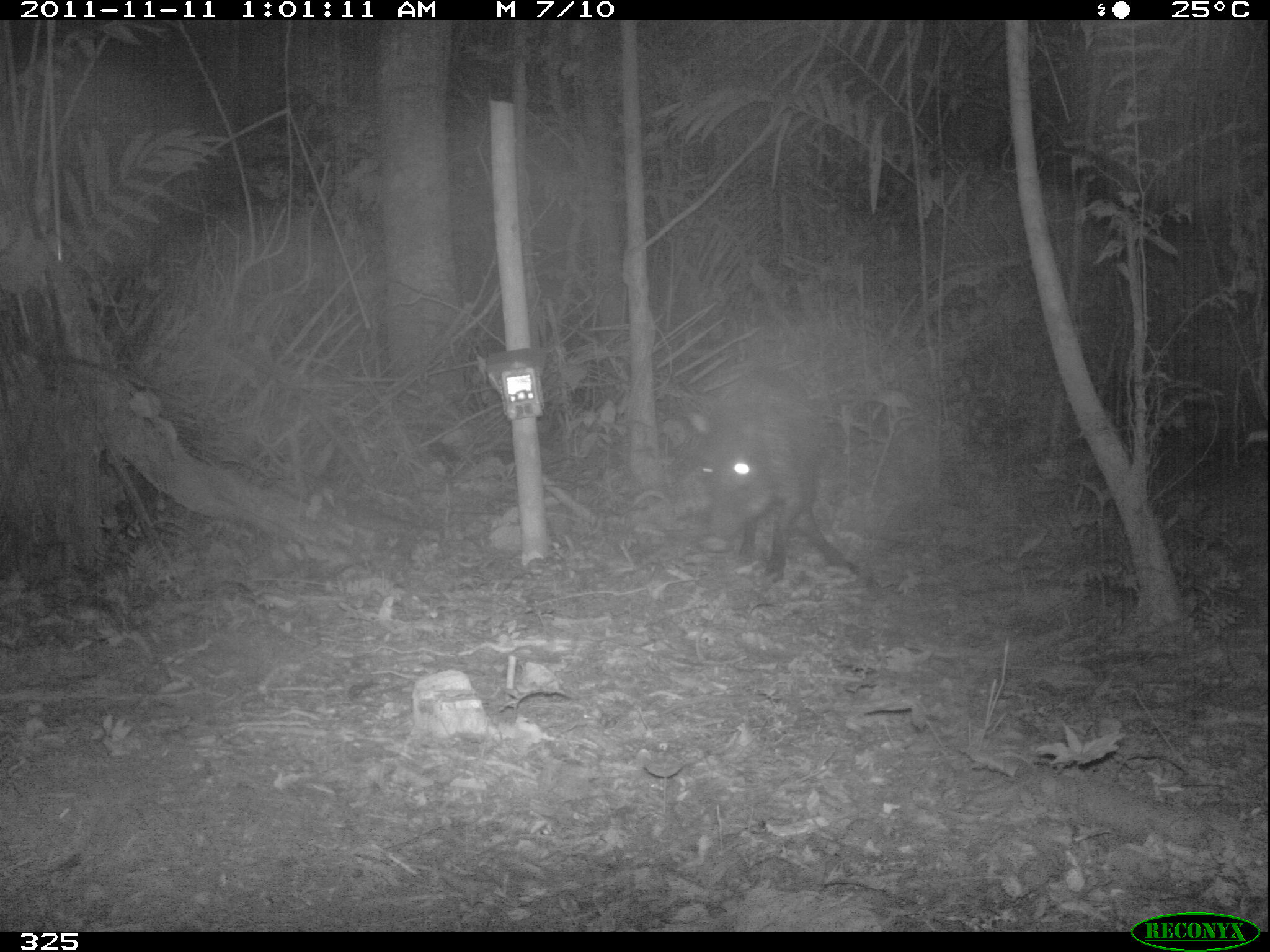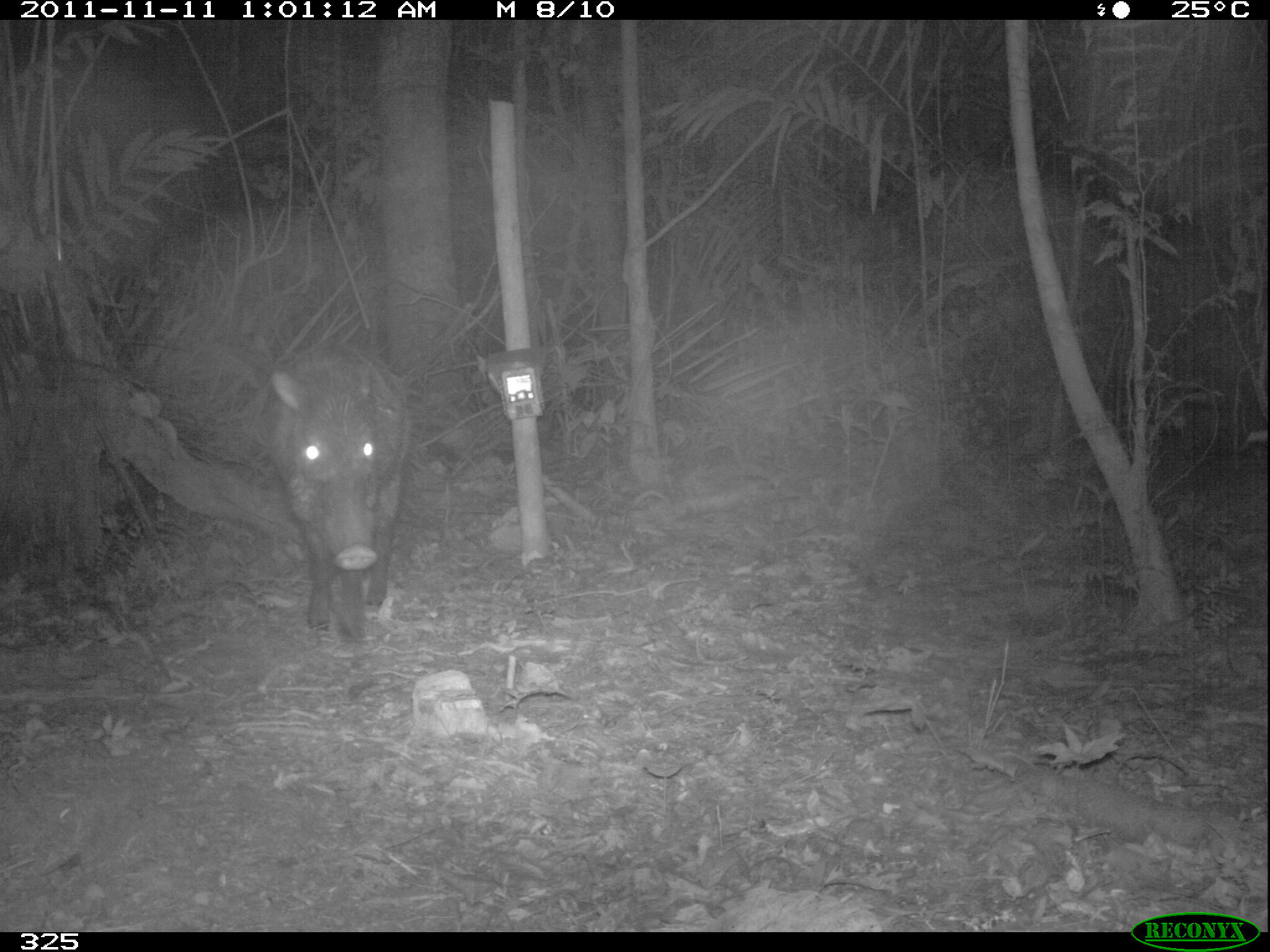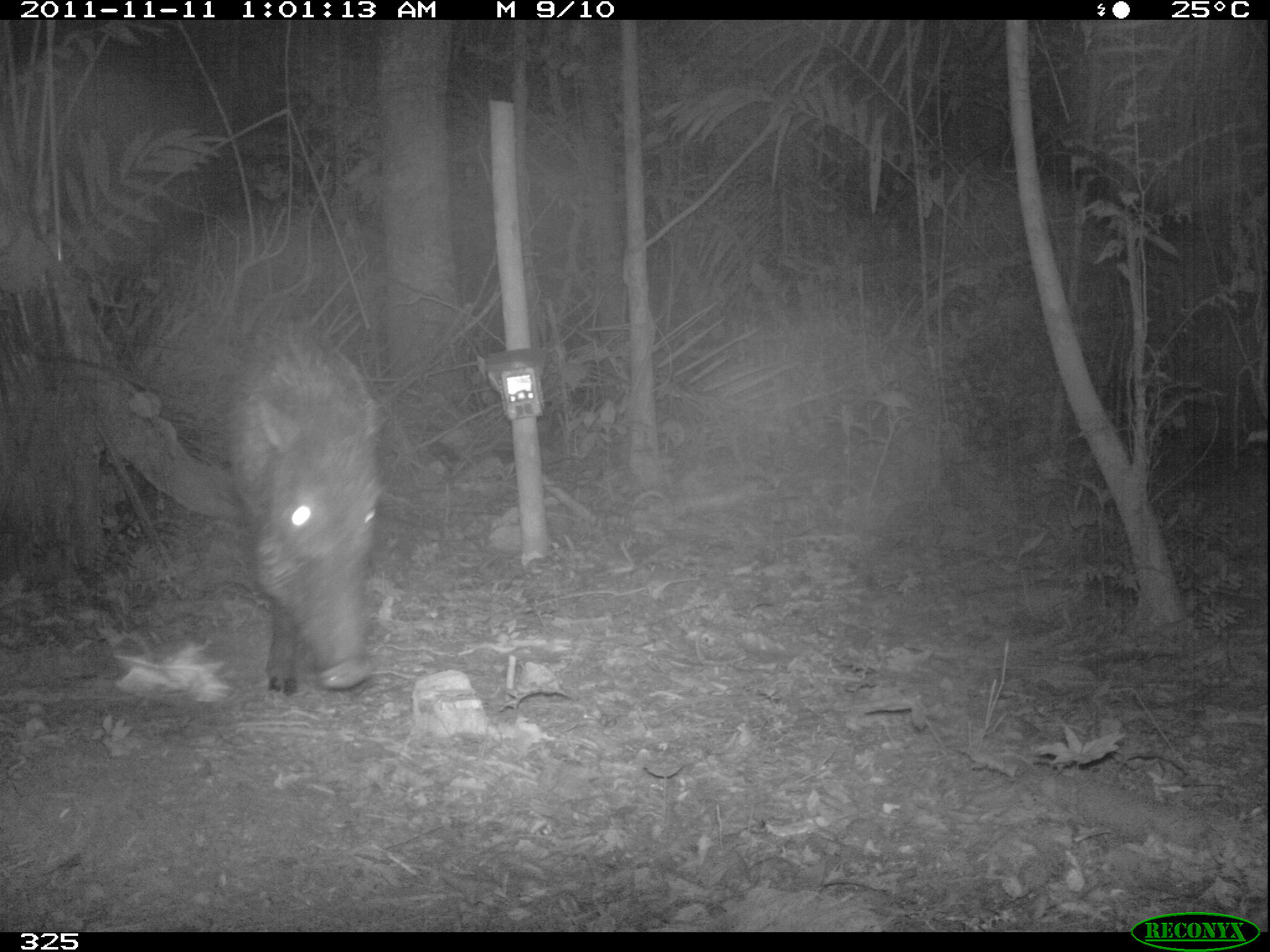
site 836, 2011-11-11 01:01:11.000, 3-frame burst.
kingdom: Animalia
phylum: Chordata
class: Mammalia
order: Artiodactyla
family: Tayassuidae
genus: Tayassu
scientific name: Tayassu pecari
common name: white-lipped peccary